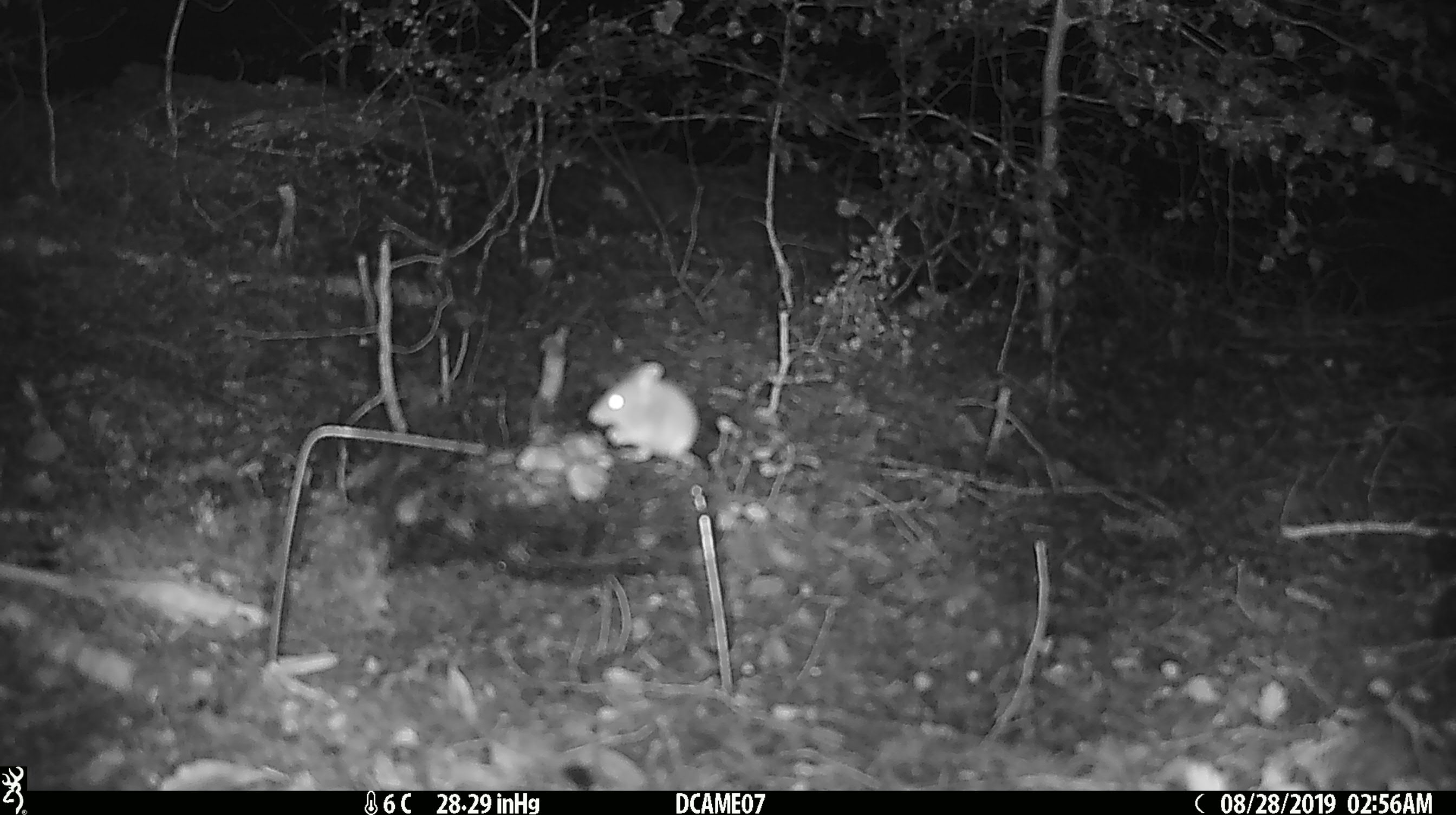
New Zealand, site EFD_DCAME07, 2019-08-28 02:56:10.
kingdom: Animalia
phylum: Chordata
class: Mammalia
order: Rodentia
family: Muridae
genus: Mus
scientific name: Mus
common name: mouse